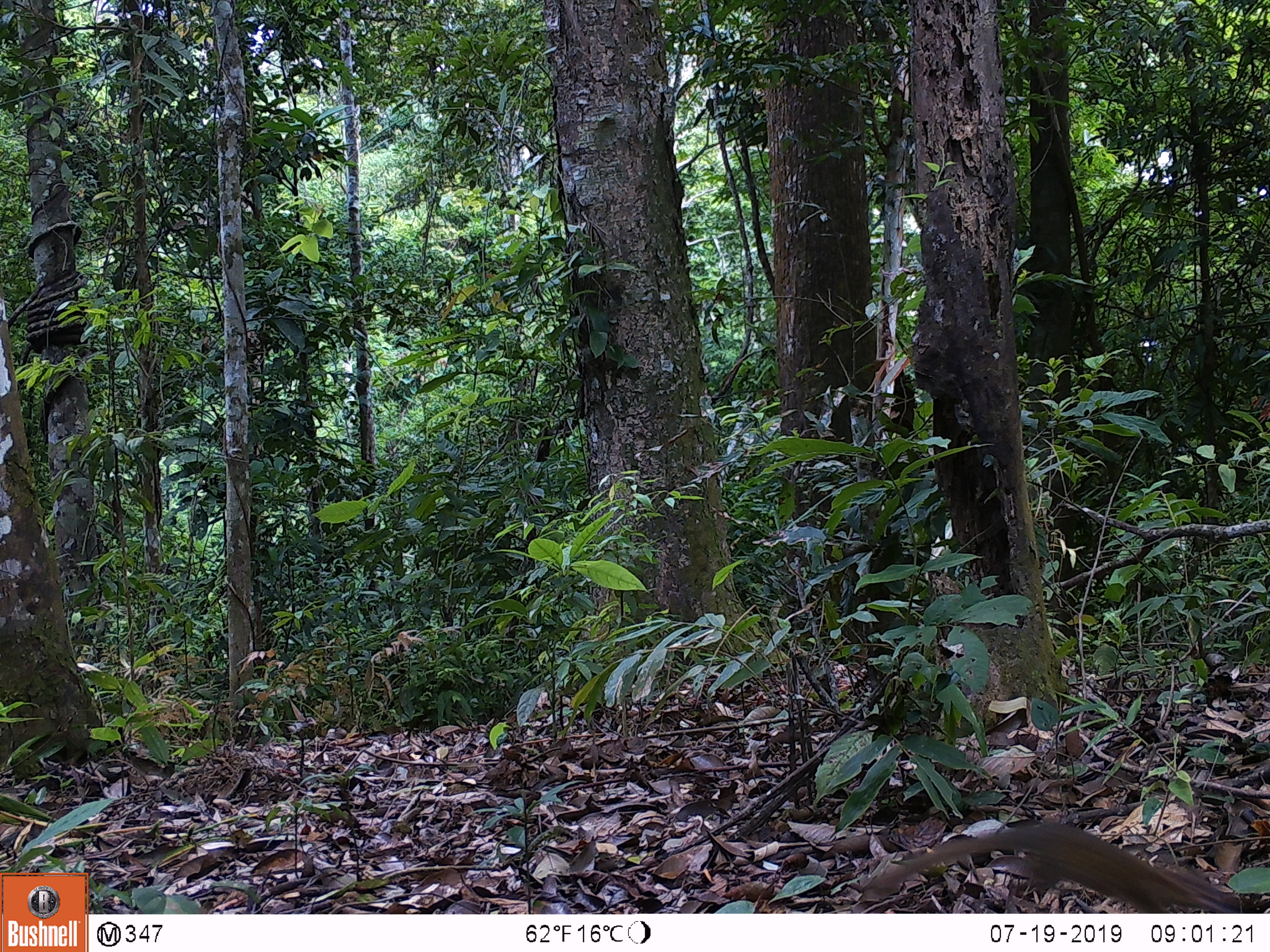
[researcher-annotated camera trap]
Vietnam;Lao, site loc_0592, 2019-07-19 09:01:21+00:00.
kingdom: Animalia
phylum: Chordata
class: Mammalia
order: Scandentia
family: Tupaiidae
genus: Tupaia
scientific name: Tupaia belangeri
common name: northern treeshrew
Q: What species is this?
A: Northern treeshrew (Tupaia belangeri).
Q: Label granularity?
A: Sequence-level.